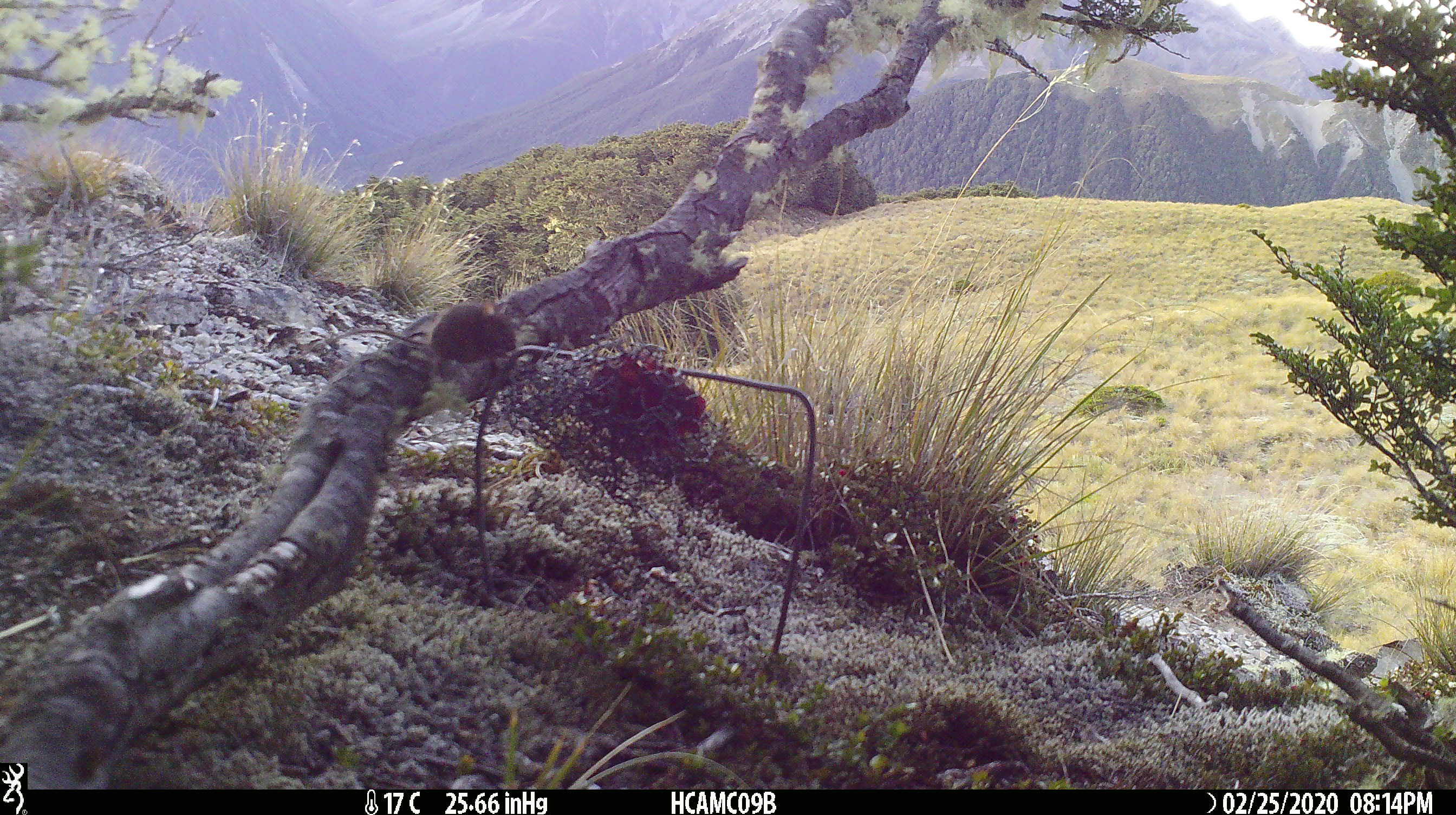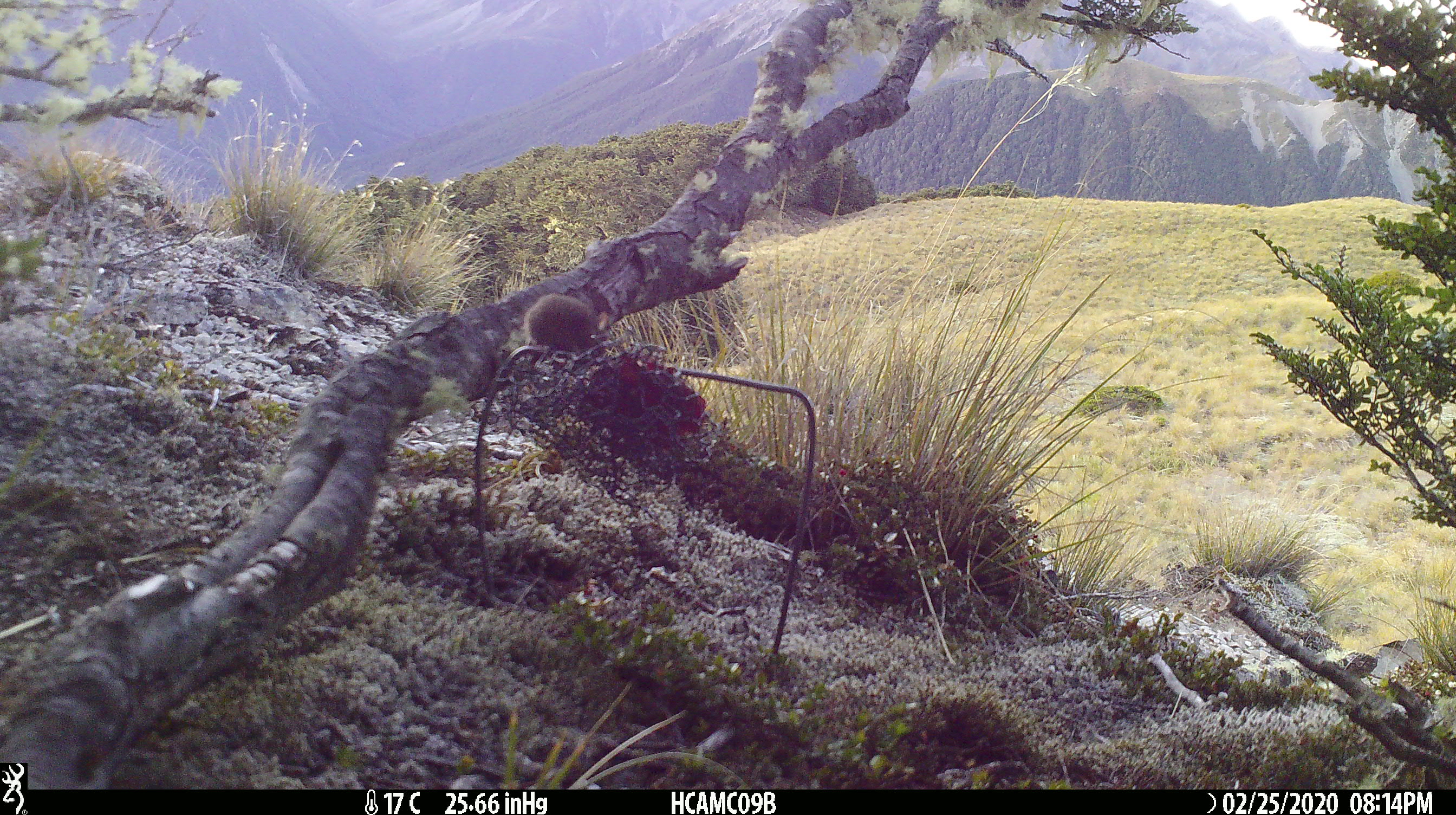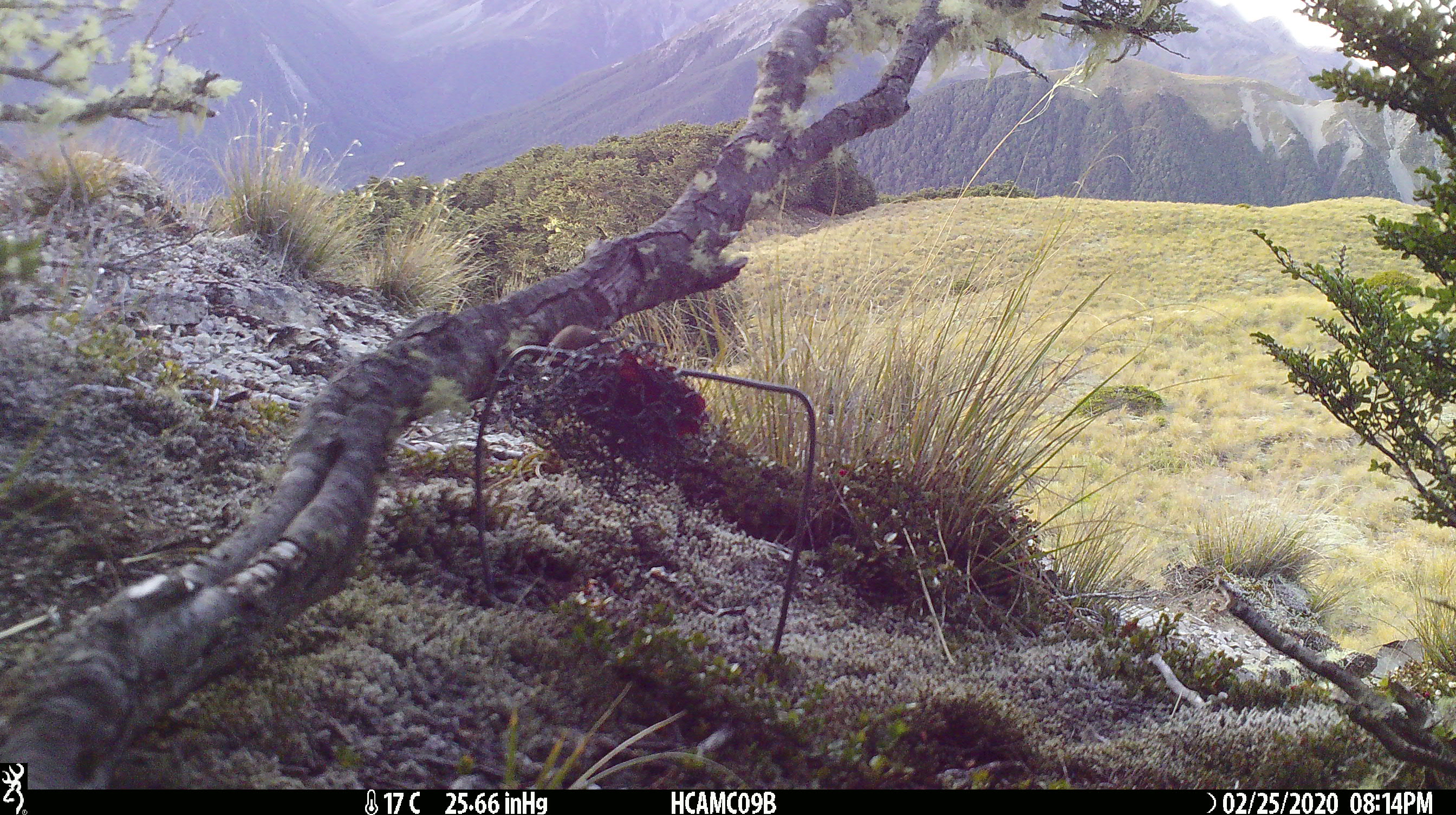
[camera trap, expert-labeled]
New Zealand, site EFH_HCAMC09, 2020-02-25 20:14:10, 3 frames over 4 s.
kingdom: Animalia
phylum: Chordata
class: Mammalia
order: Rodentia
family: Muridae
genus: Mus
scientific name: Mus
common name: mouse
Mouse (Mus).